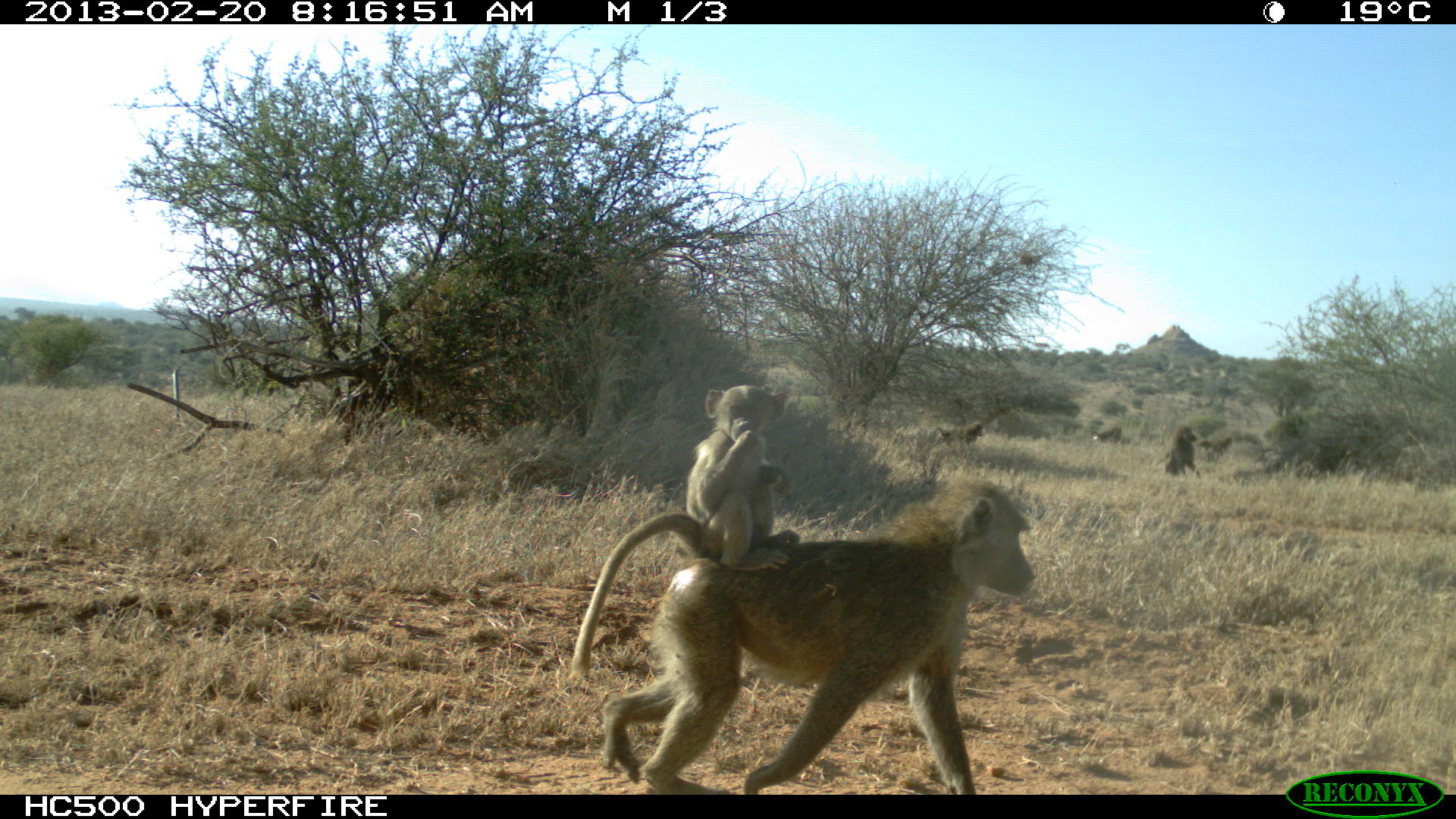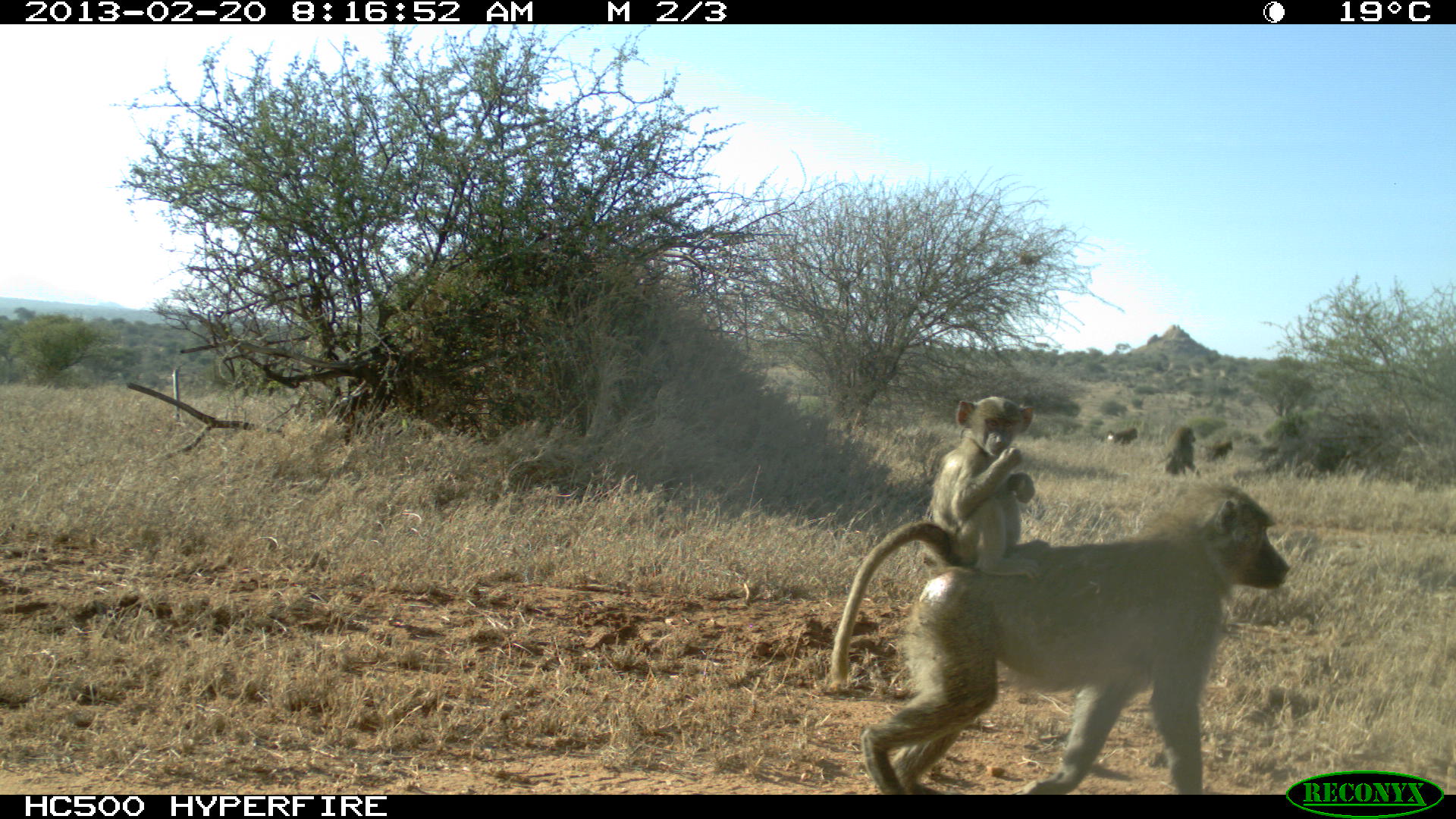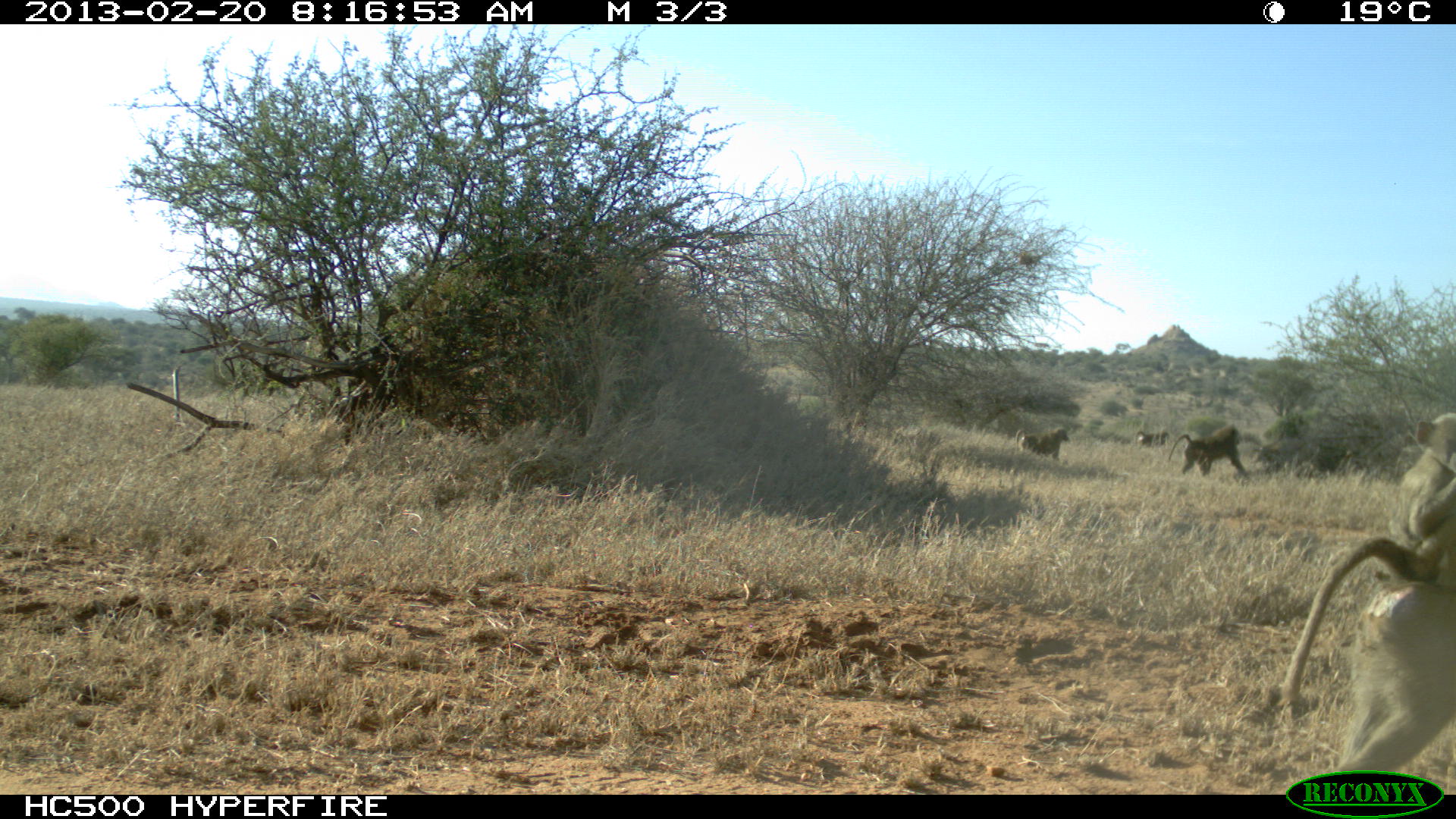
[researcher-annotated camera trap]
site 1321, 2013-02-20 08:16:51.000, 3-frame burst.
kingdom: Animalia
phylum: Chordata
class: Mammalia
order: Primates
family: Cercopithecidae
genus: Papio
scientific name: Papio anubis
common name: olive baboon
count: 4